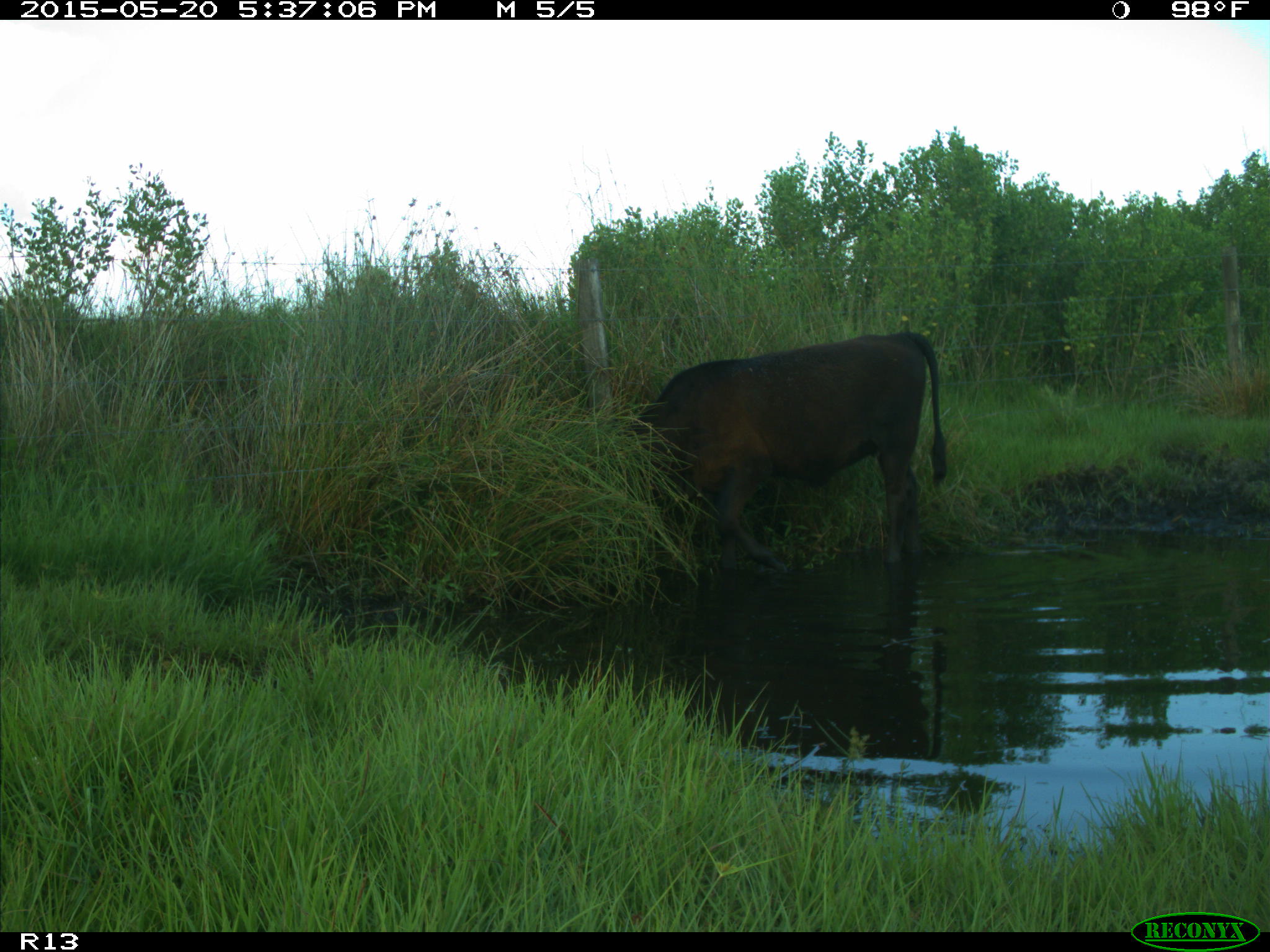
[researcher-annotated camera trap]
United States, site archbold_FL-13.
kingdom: Animalia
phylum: Chordata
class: Mammalia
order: Artiodactyla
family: Bovidae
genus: Bos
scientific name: Bos taurus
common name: domestic cow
Bos taurus (domestic cow).